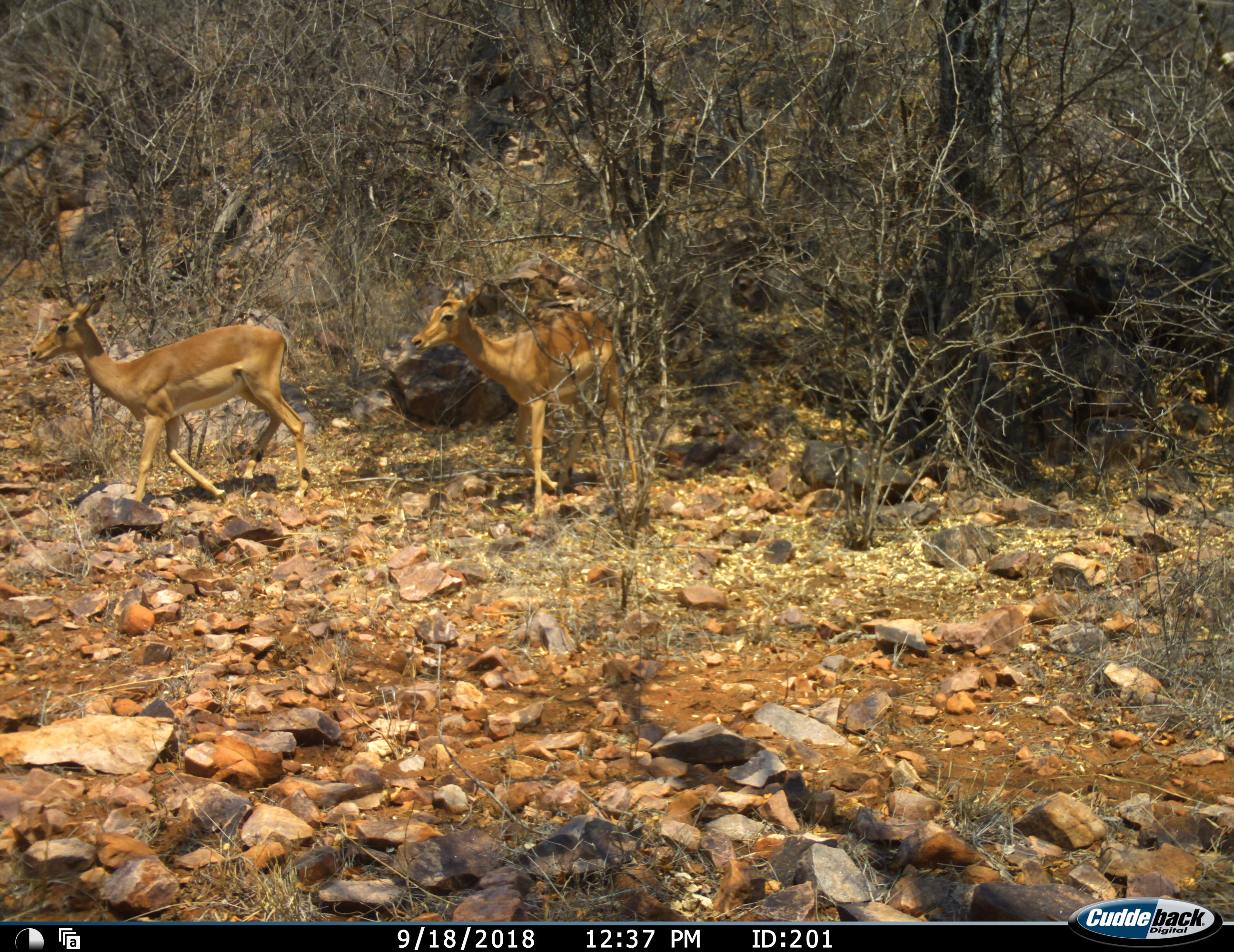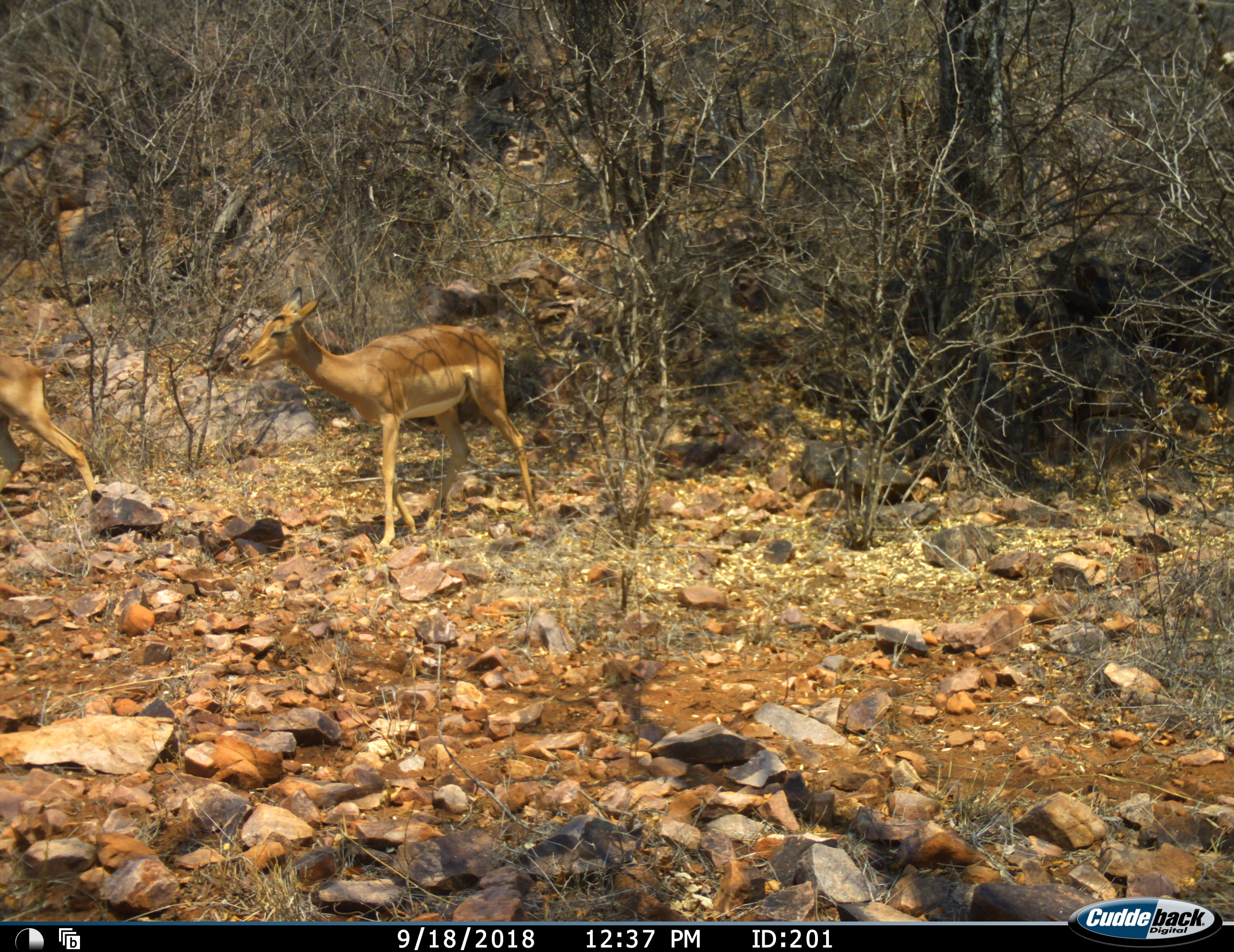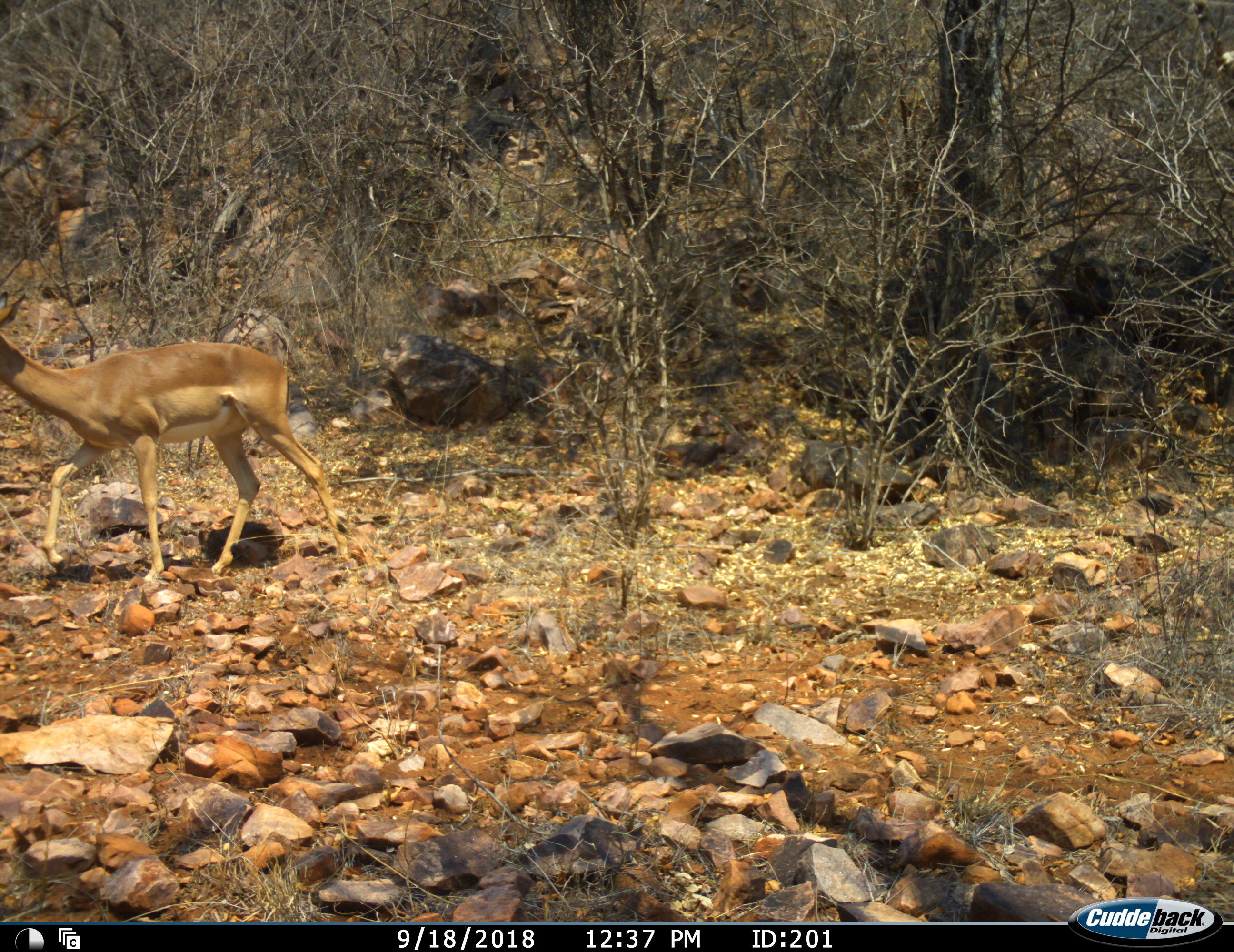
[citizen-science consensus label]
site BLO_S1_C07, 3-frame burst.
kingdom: Animalia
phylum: Chordata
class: Mammalia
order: Artiodactyla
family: Bovidae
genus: Aepyceros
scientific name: Aepyceros melampus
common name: impala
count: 2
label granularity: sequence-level